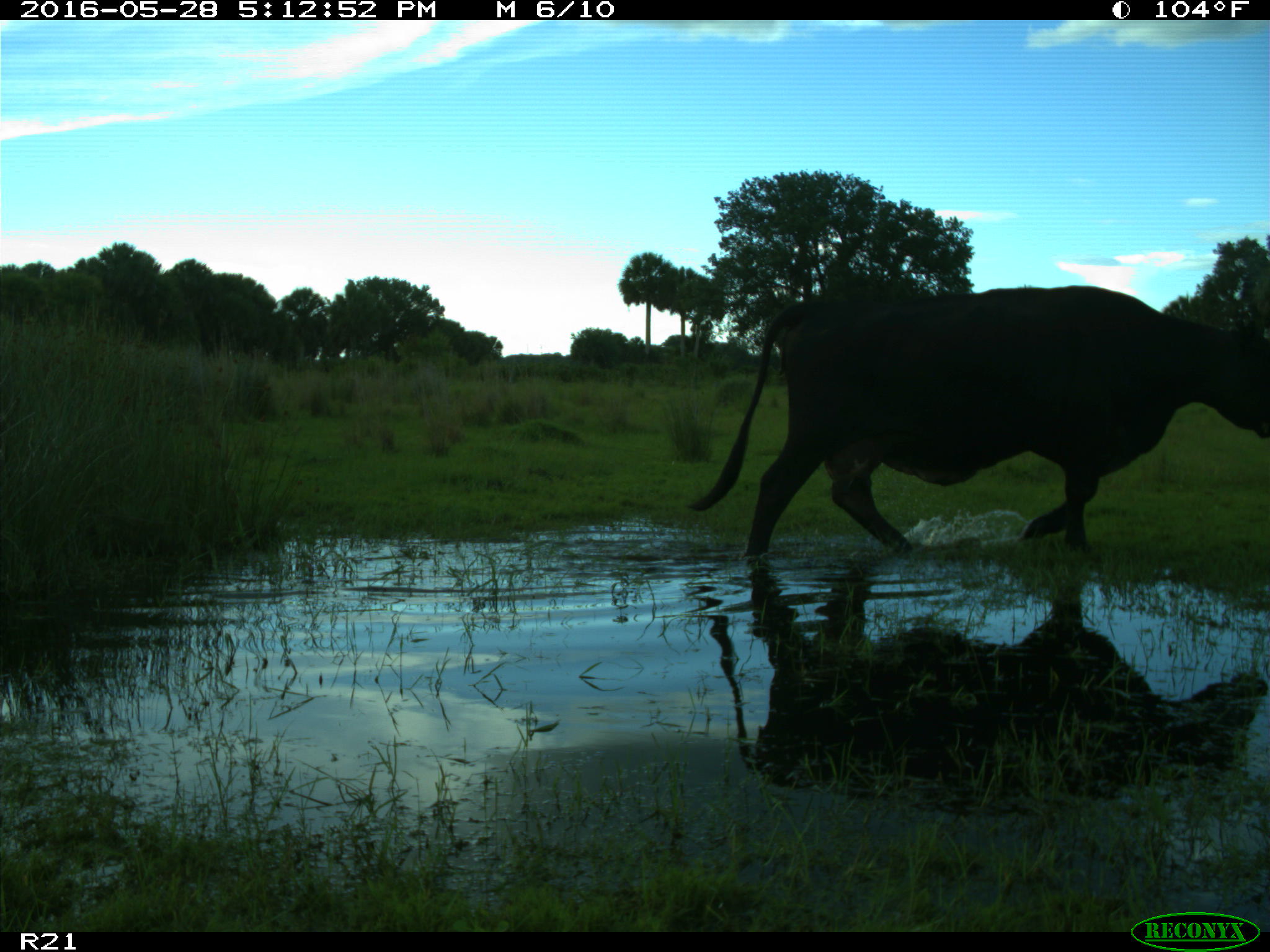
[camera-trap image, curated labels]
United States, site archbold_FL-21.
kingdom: Animalia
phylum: Chordata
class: Mammalia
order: Artiodactyla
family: Bovidae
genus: Bos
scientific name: Bos taurus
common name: domestic cow